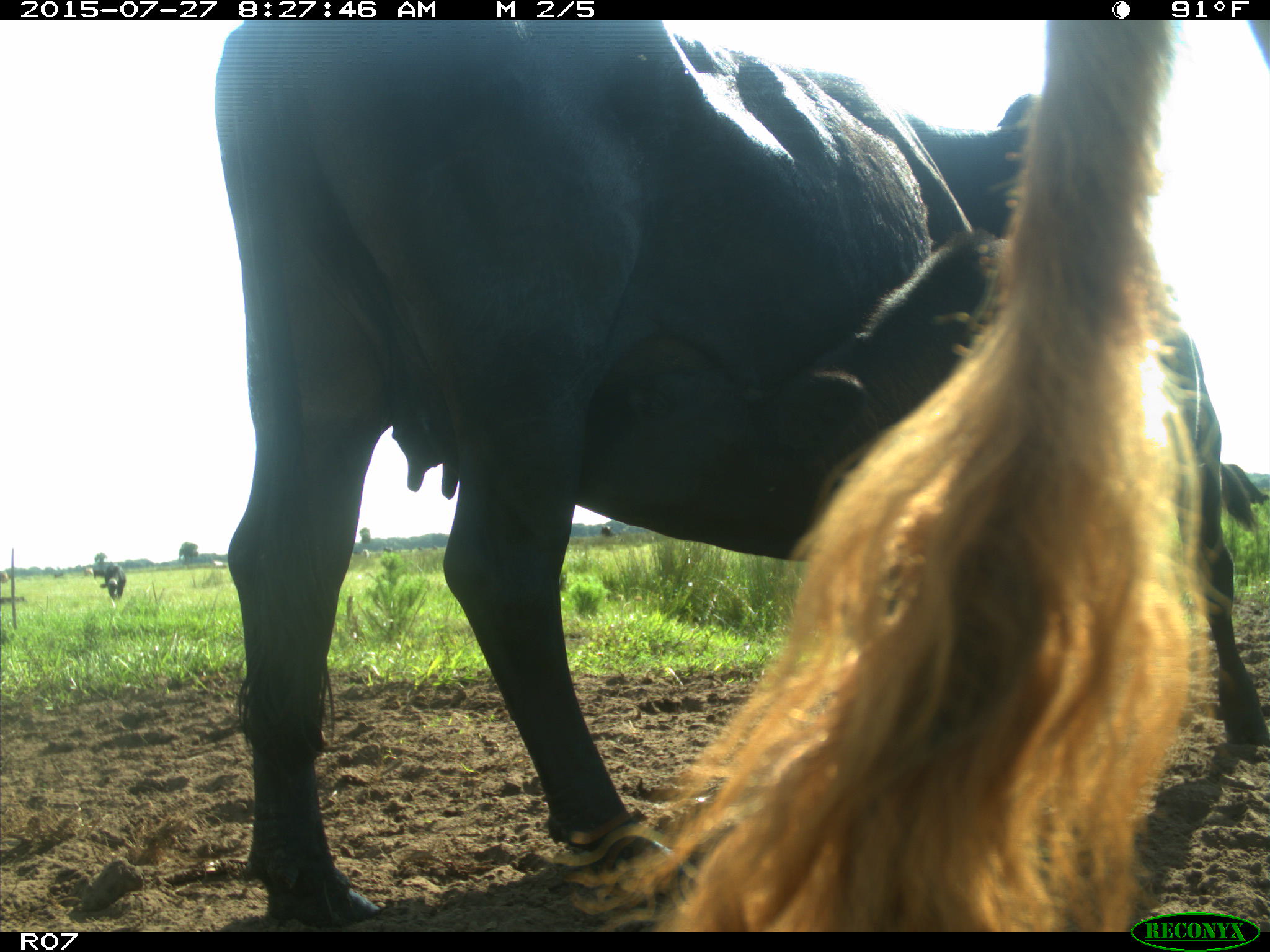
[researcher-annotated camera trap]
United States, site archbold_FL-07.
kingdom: Animalia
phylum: Chordata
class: Mammalia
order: Artiodactyla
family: Bovidae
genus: Bos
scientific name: Bos taurus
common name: domestic cow